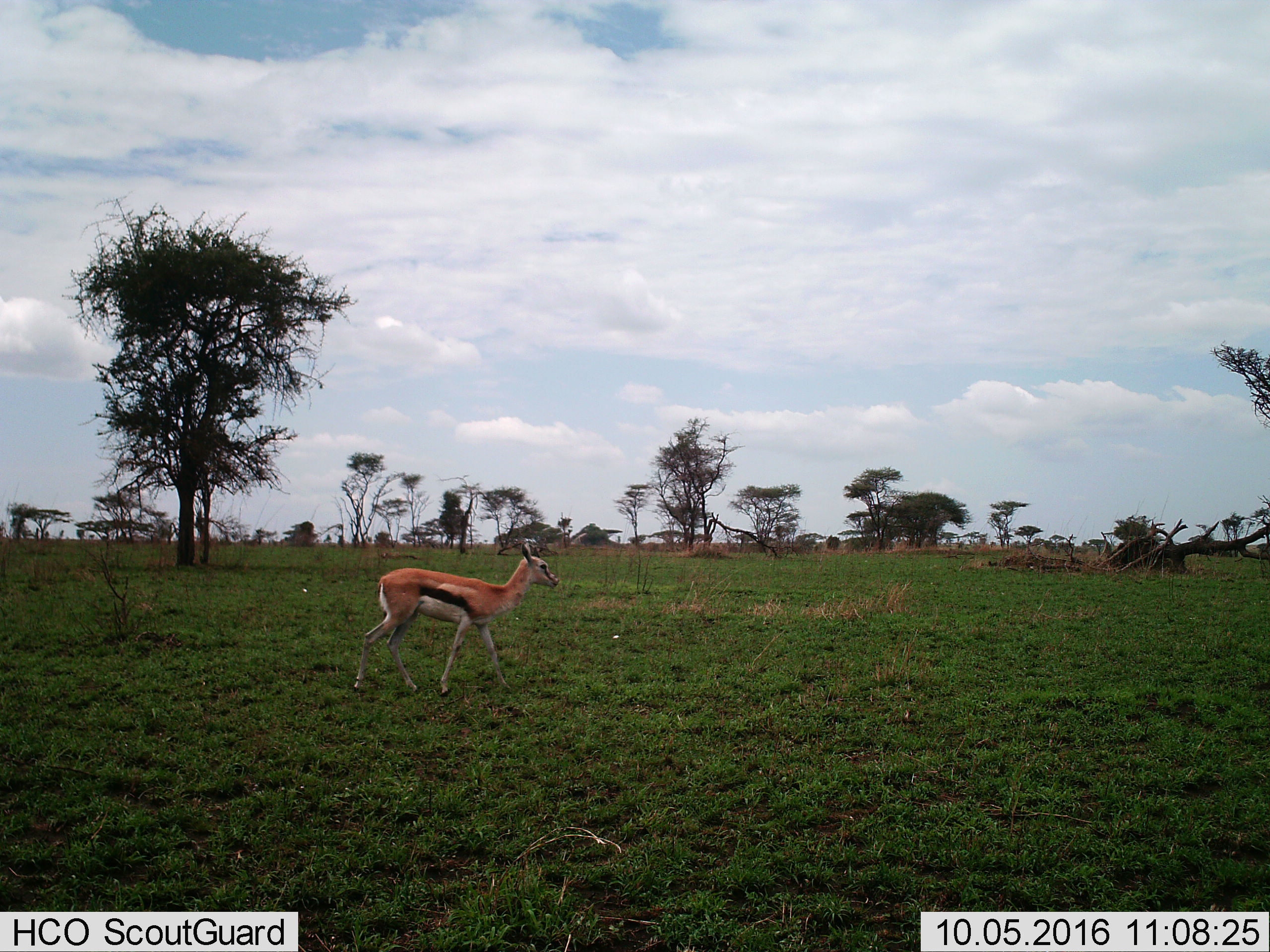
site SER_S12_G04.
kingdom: Animalia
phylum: Chordata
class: Mammalia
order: Artiodactyla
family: Bovidae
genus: Eudorcas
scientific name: Eudorcas thomsonii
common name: thomson's gazelle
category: gazellethomsons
Gazellethomsons (thomson's gazelle) (Eudorcas thomsonii), count 1. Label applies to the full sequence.